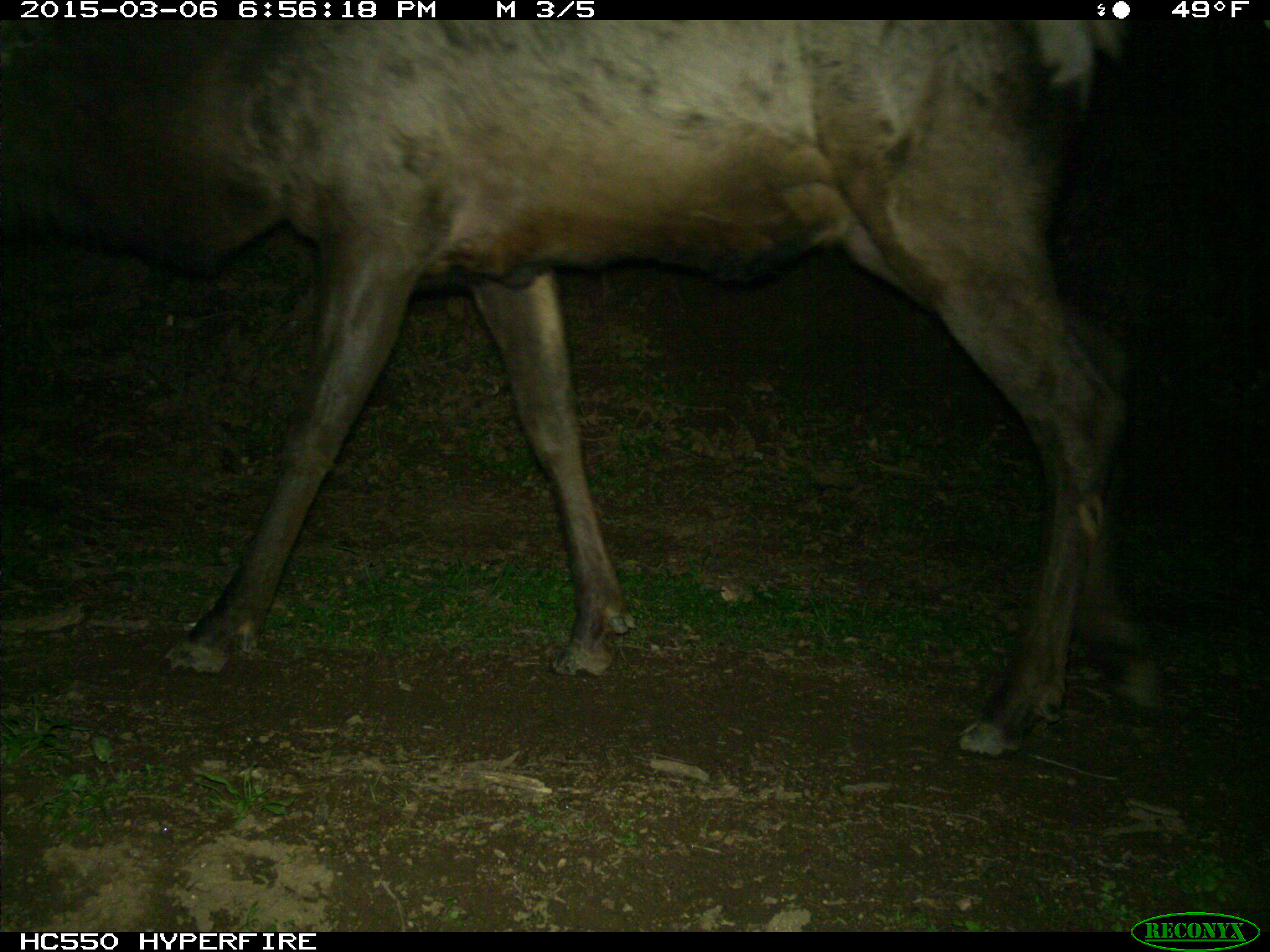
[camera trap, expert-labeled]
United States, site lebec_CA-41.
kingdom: Animalia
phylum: Chordata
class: Mammalia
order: Artiodactyla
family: Cervidae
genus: Cervus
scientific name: Cervus canadensis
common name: elk